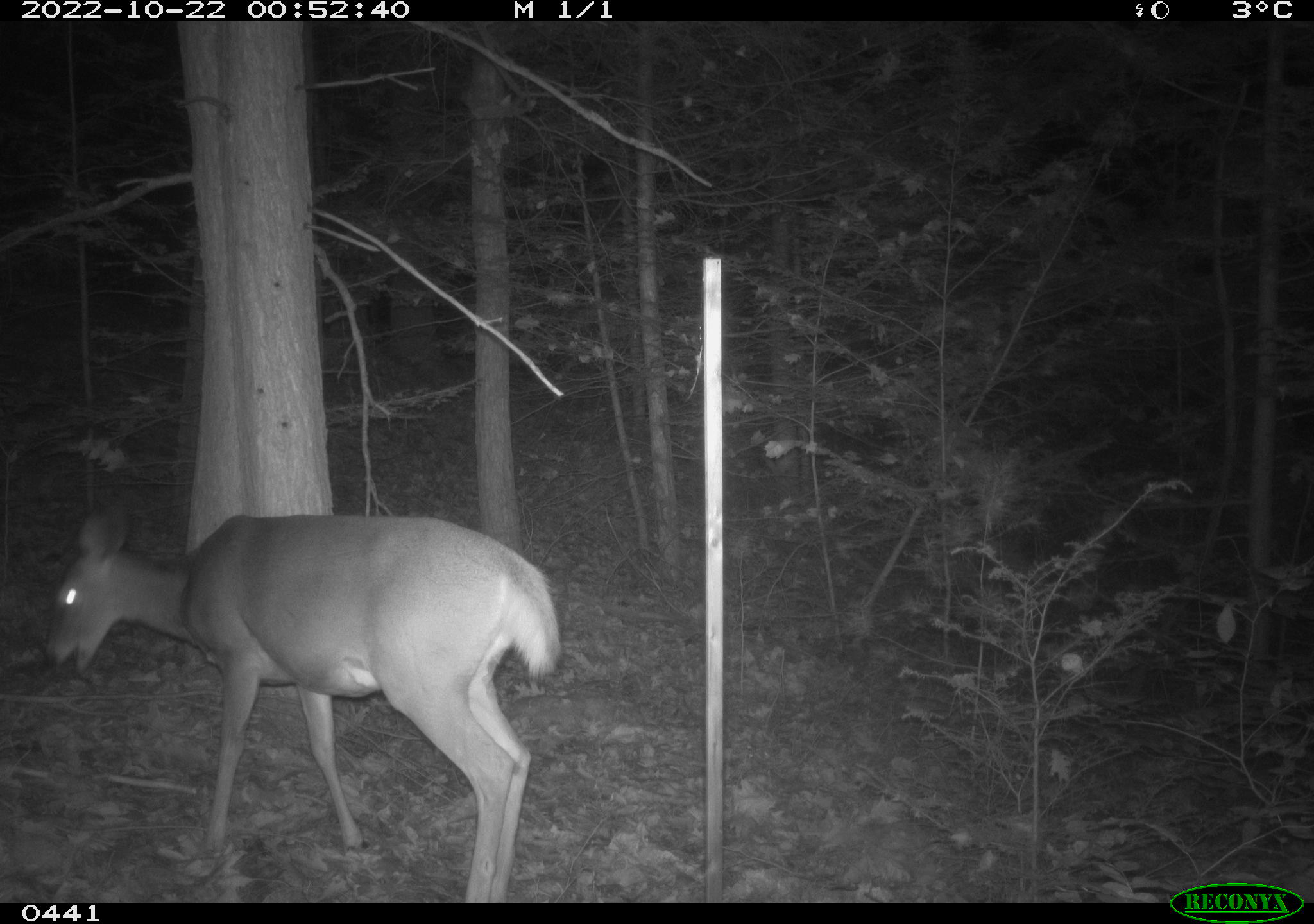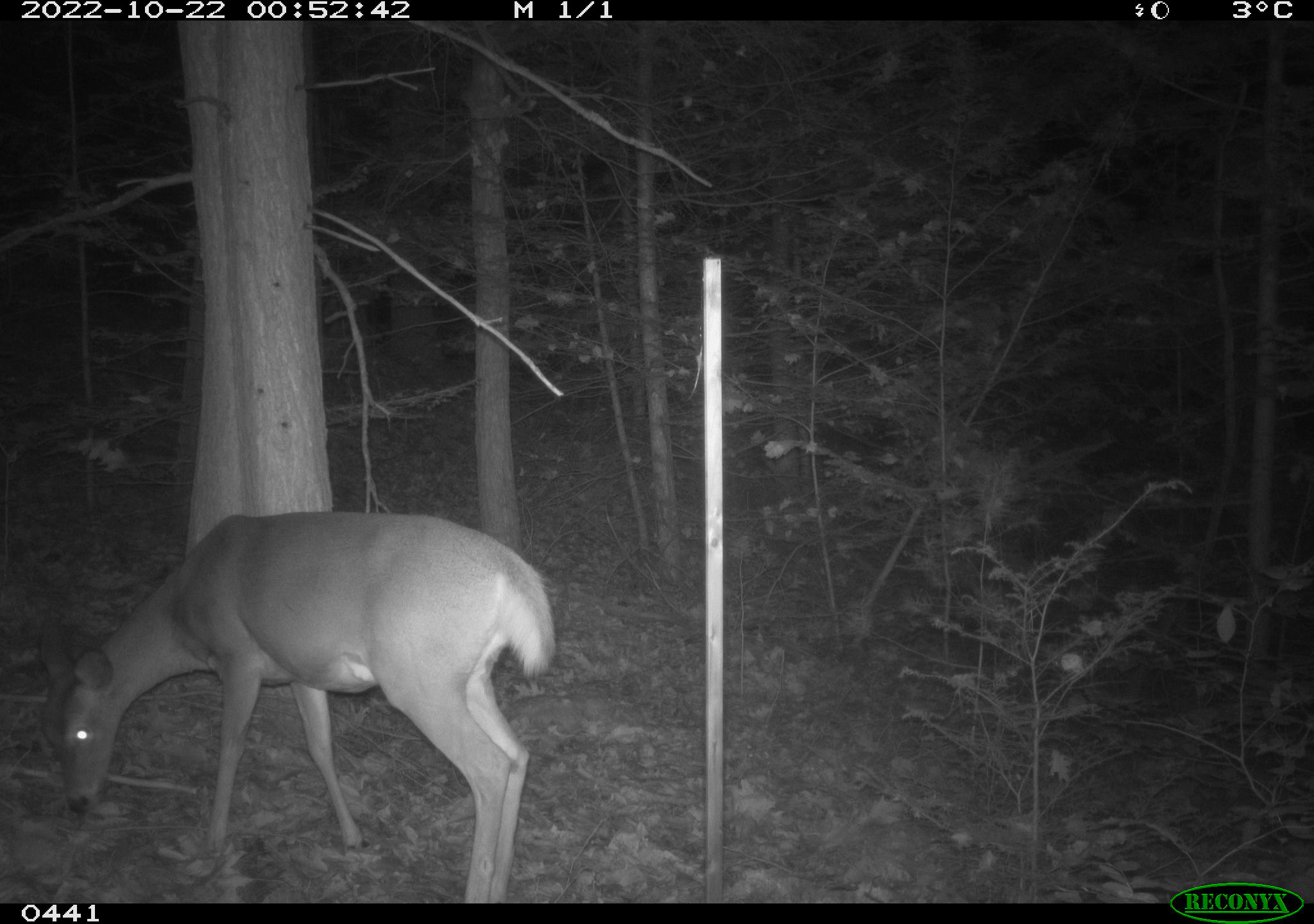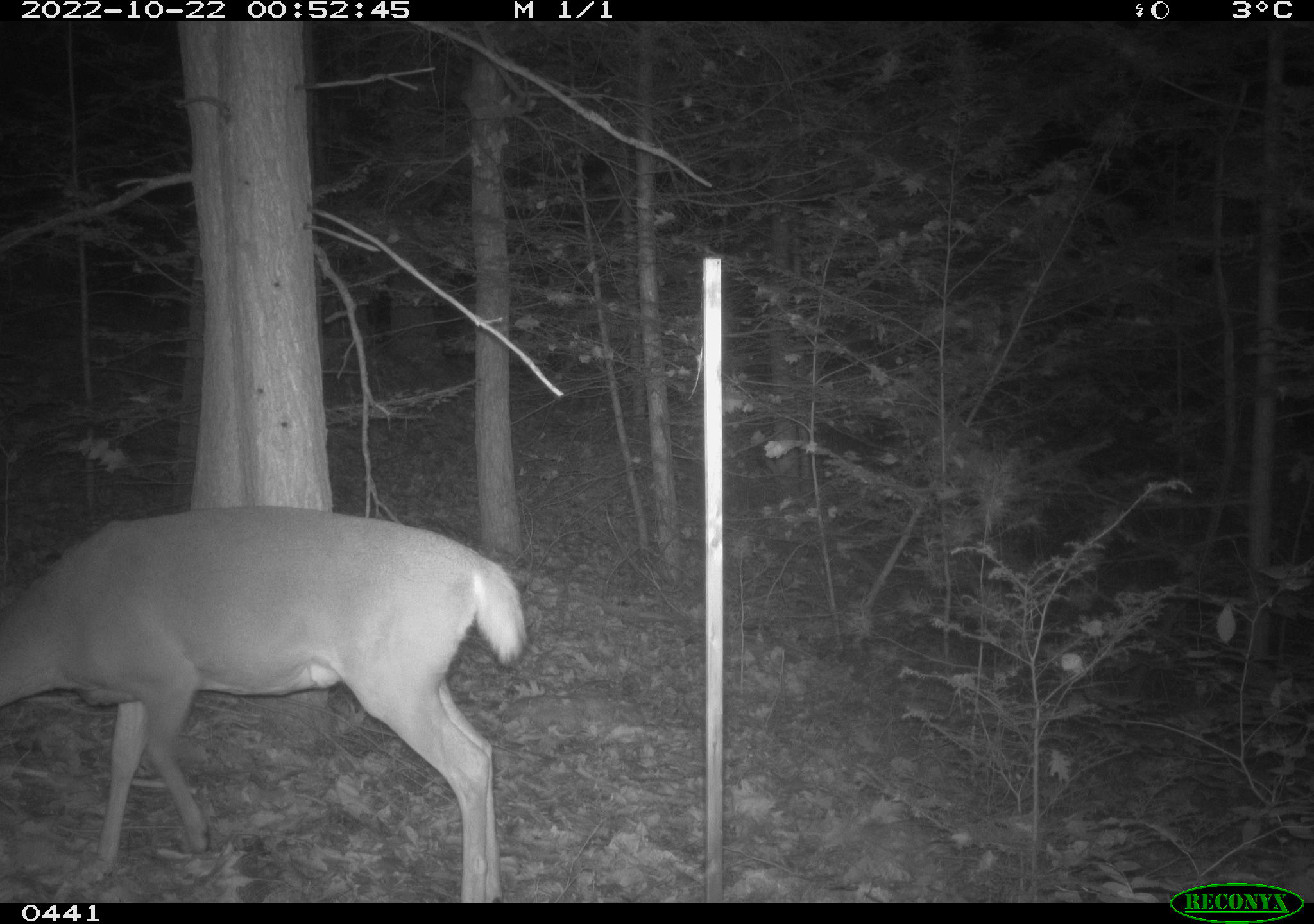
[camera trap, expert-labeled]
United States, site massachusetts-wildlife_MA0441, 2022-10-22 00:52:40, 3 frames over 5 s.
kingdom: Animalia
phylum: Chordata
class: Mammalia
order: Artiodactyla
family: Cervidae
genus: Odocoileus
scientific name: Odocoileus virginianus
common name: white-tailed deer